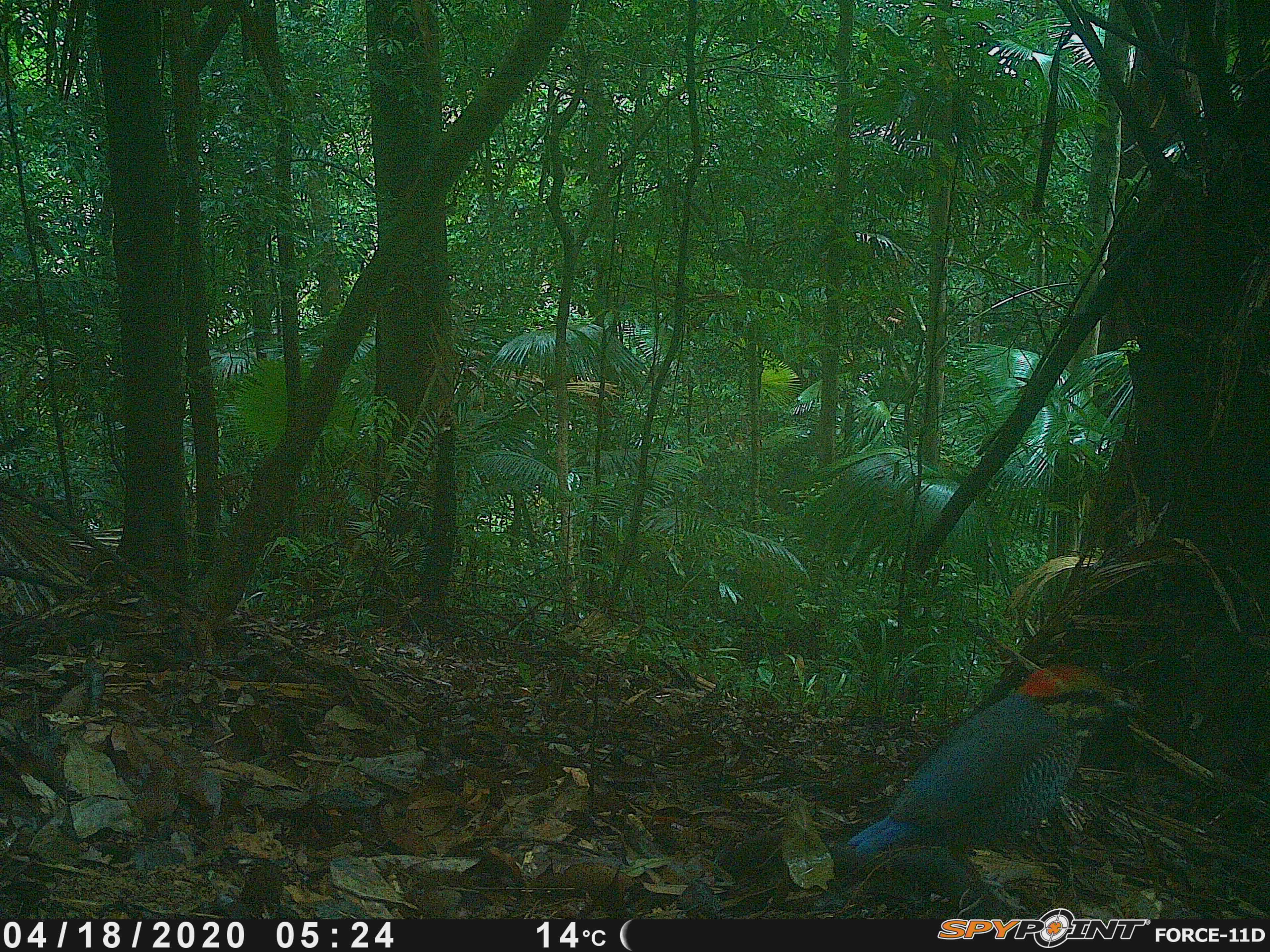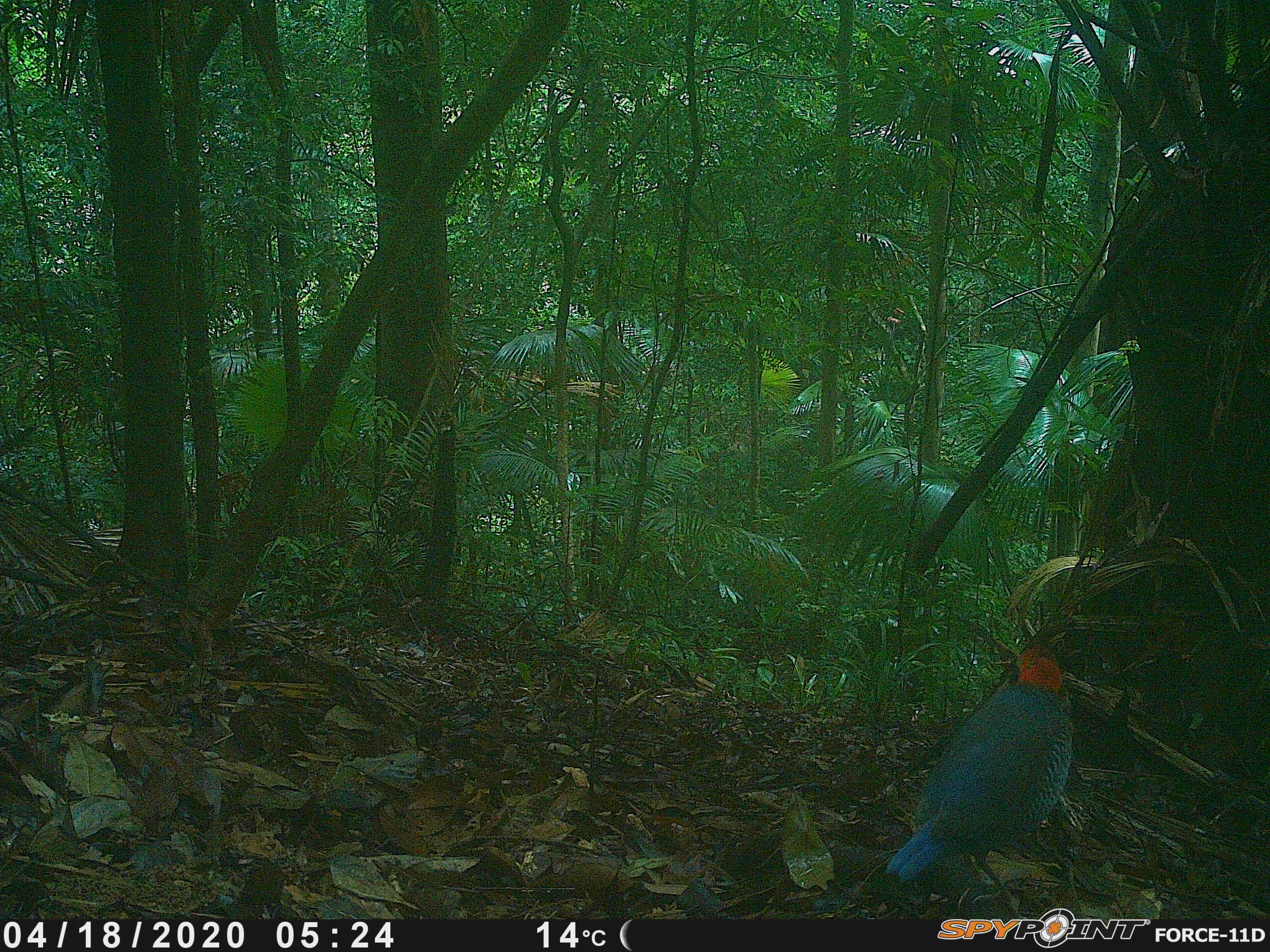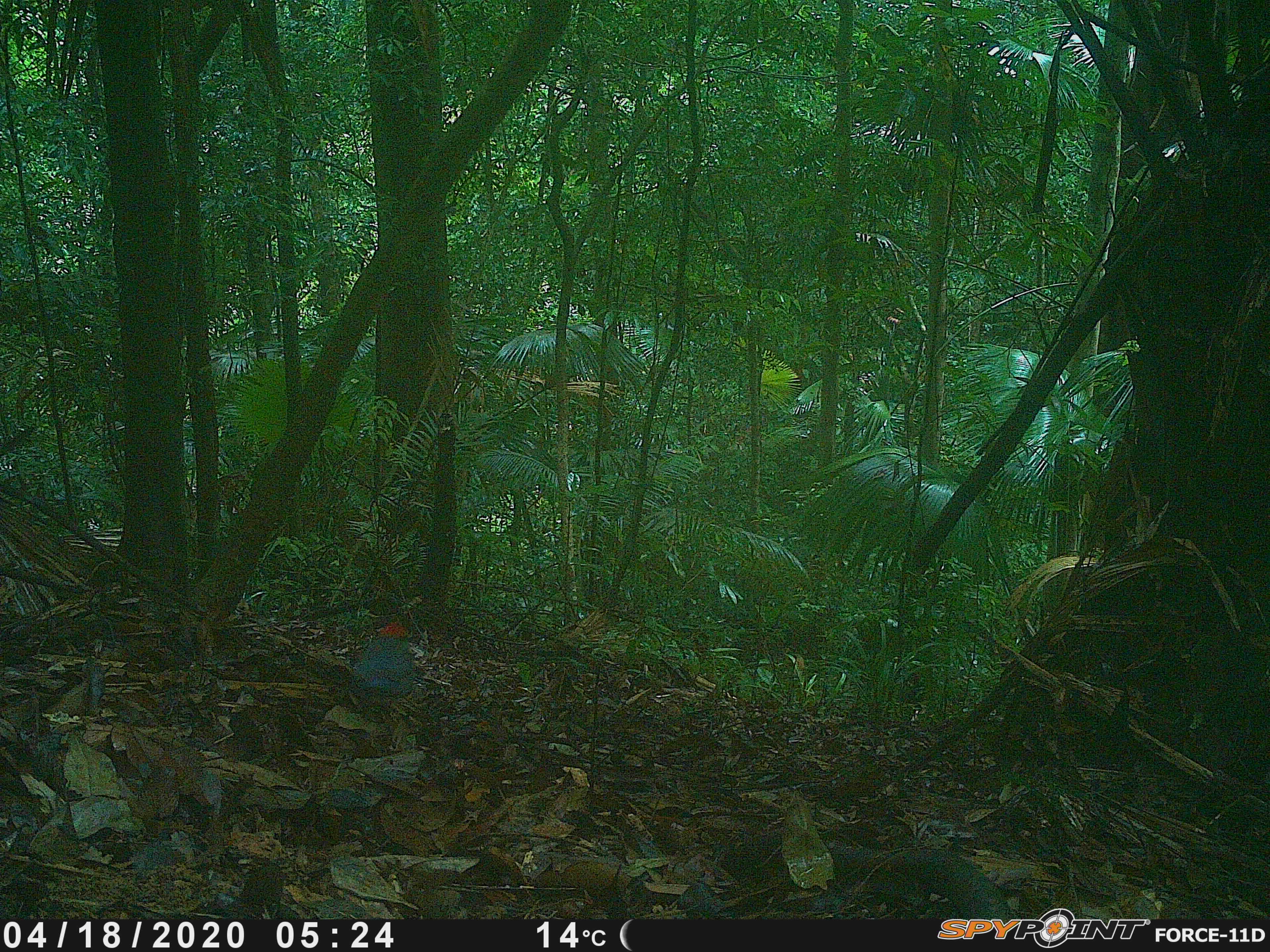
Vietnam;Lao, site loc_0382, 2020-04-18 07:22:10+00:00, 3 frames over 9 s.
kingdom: Animalia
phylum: Chordata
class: Aves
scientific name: Aves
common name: bird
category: unidentified bird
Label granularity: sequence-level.